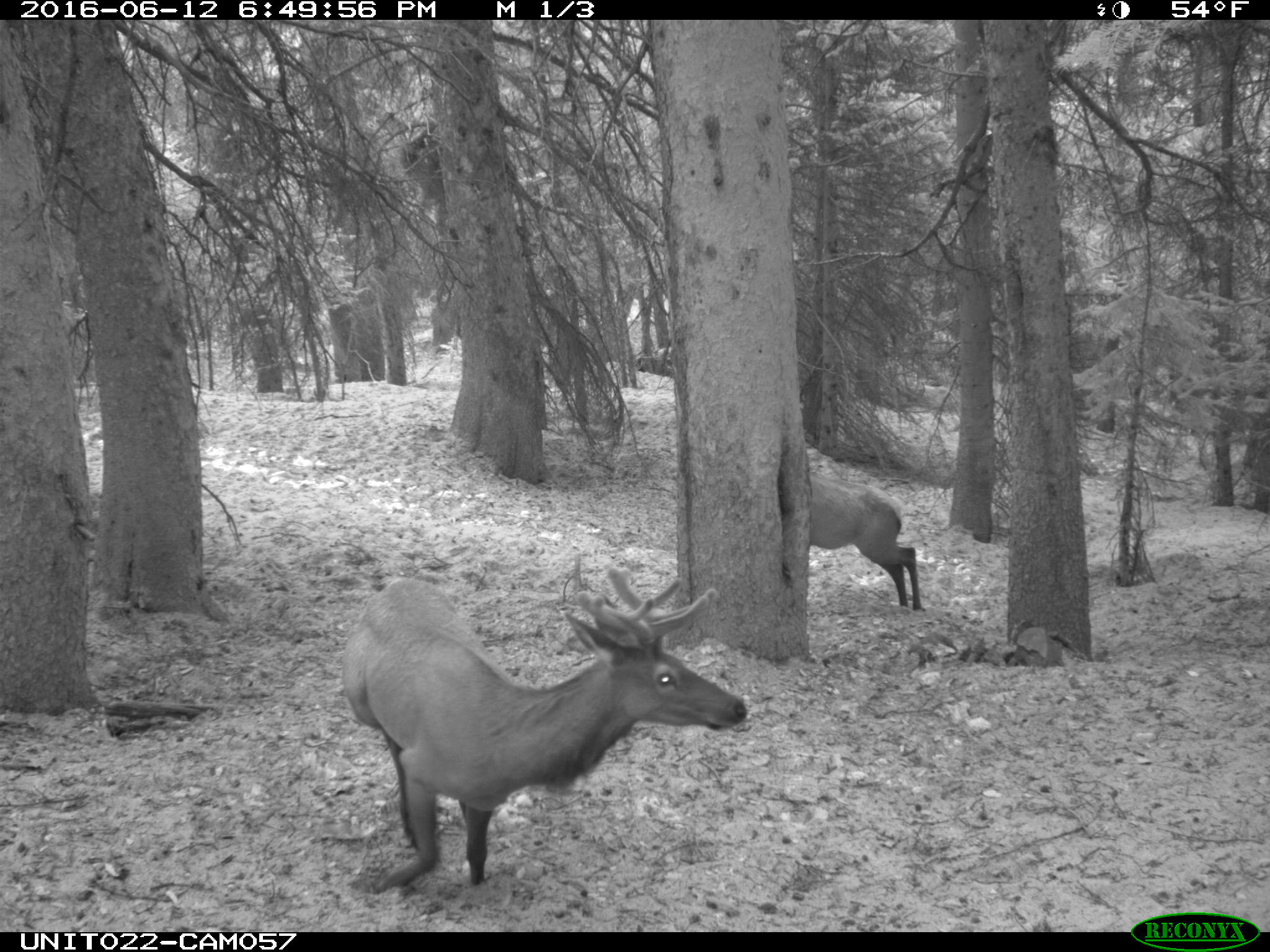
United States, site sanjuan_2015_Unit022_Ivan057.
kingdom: Animalia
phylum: Chordata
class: Mammalia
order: Artiodactyla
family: Cervidae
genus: Cervus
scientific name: Cervus elaphus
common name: red deer